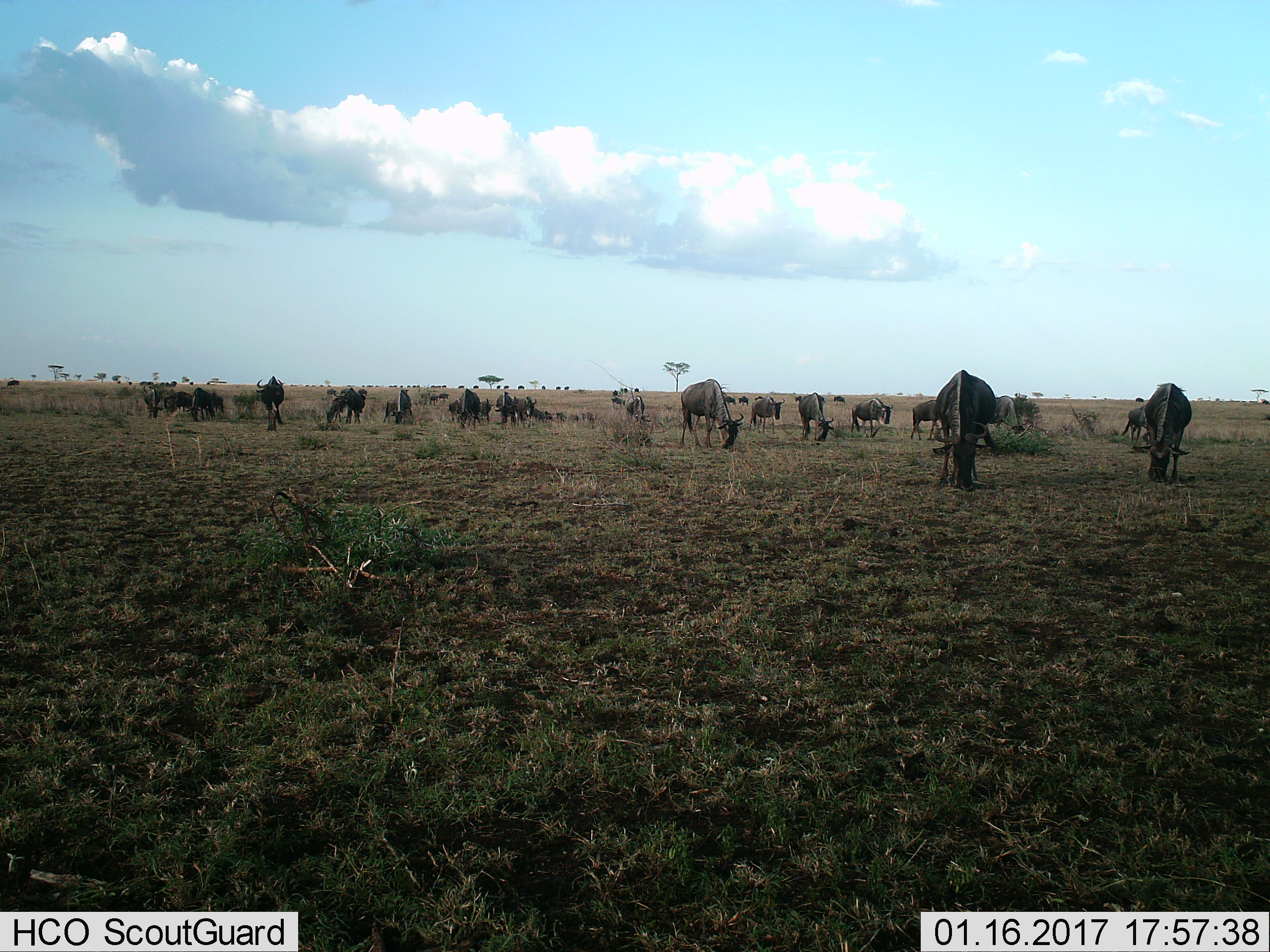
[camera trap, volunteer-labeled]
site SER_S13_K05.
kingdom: Animalia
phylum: Chordata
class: Mammalia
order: Artiodactyla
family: Bovidae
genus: Connochaetes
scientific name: Connochaetes taurinus taurinus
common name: blue wildebeest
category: wildebeestblue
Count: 11-50.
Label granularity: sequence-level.